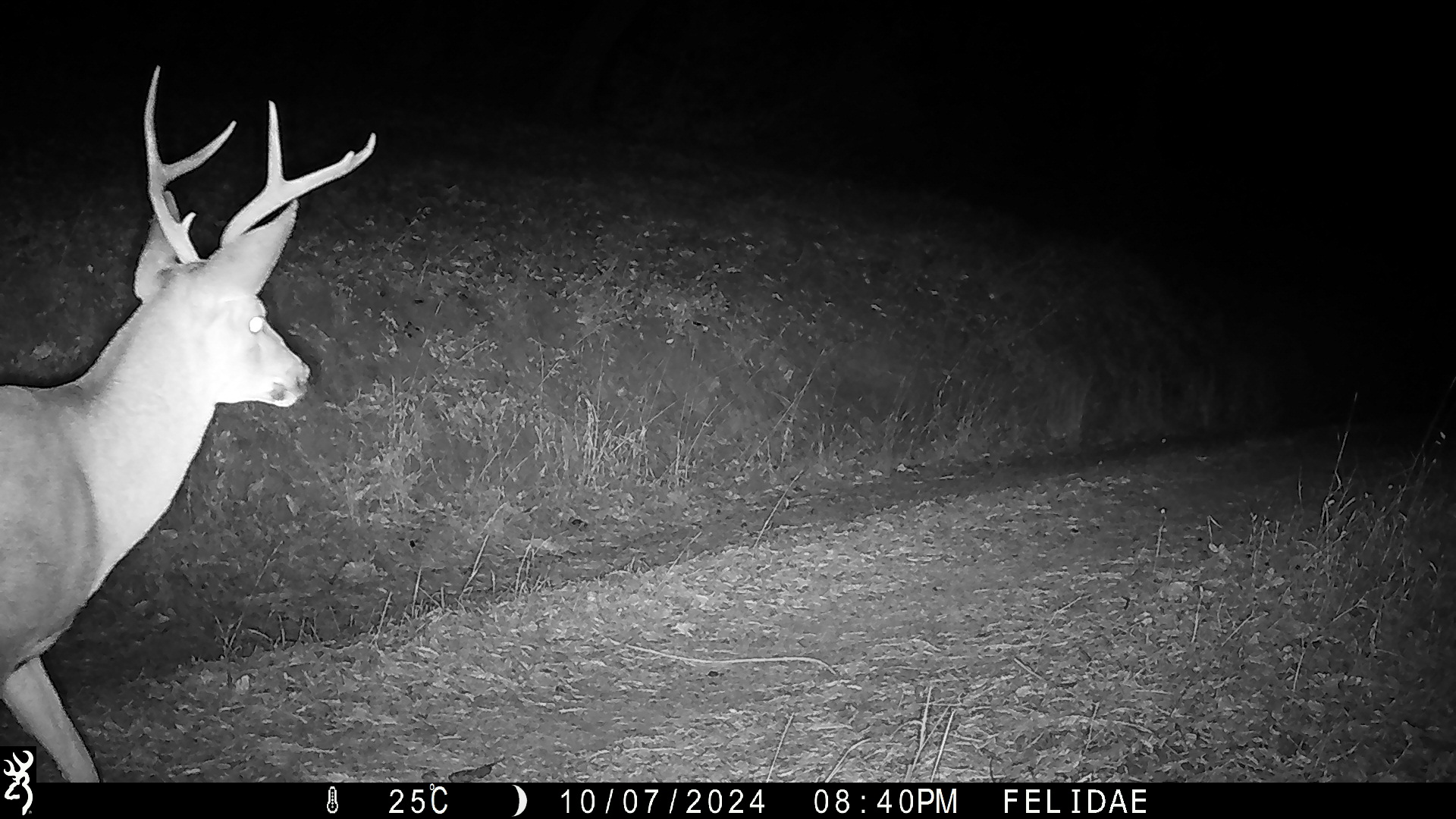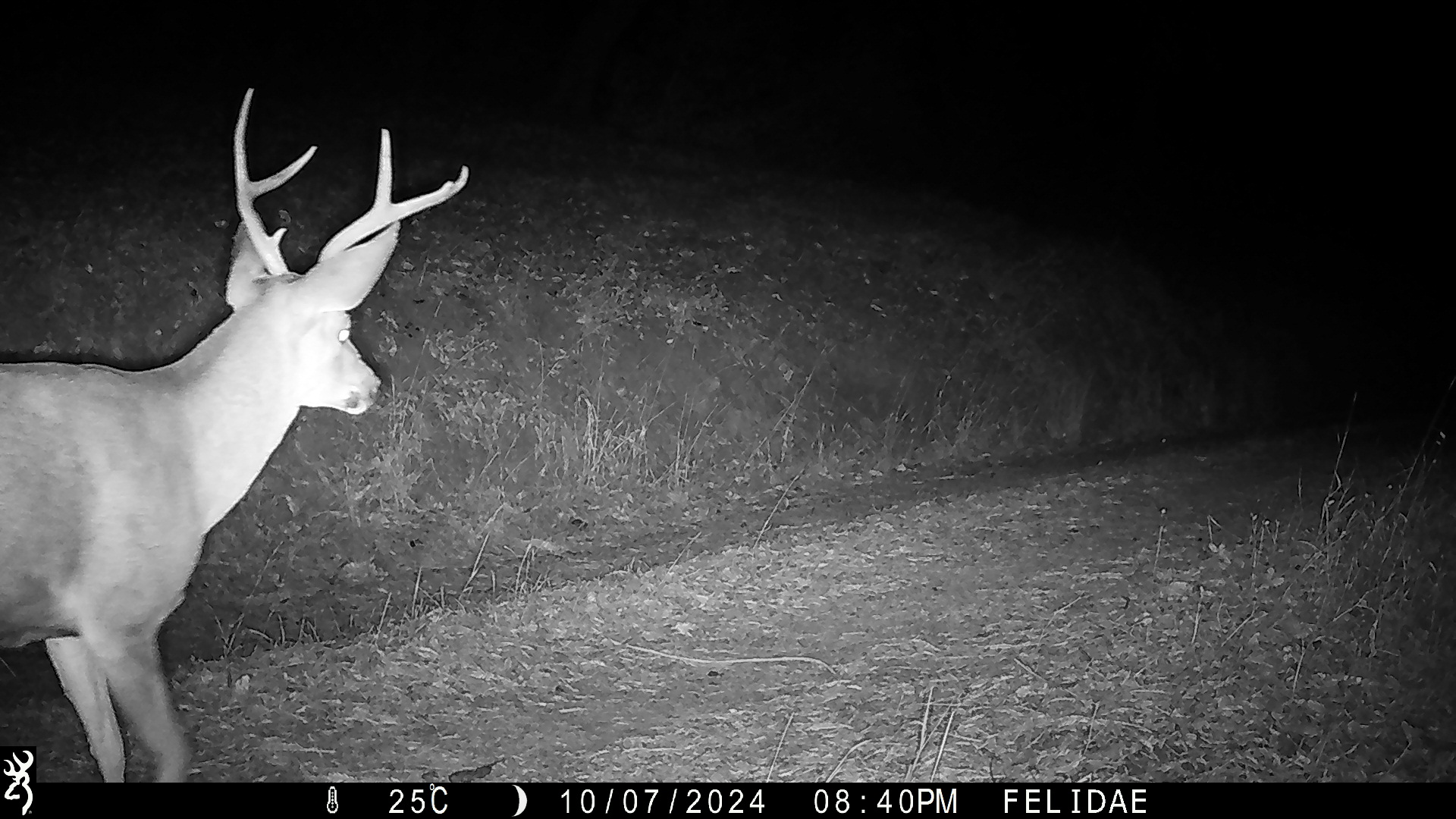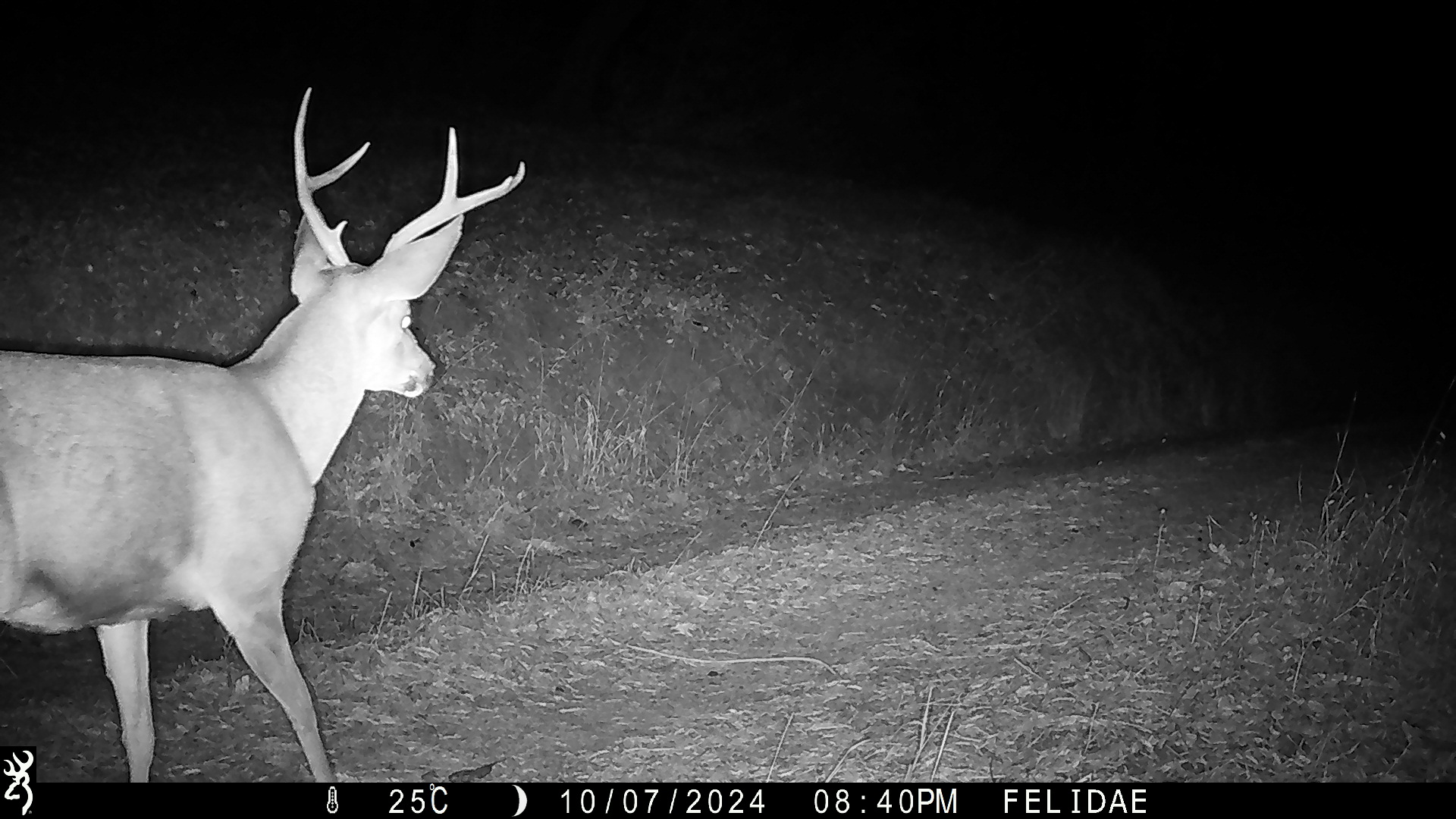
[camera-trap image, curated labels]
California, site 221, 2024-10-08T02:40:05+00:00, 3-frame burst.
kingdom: Animalia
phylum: Chordata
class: Mammalia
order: Artiodactyla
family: Cervidae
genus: Odocoileus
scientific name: Odocoileus hemionus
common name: mule deer